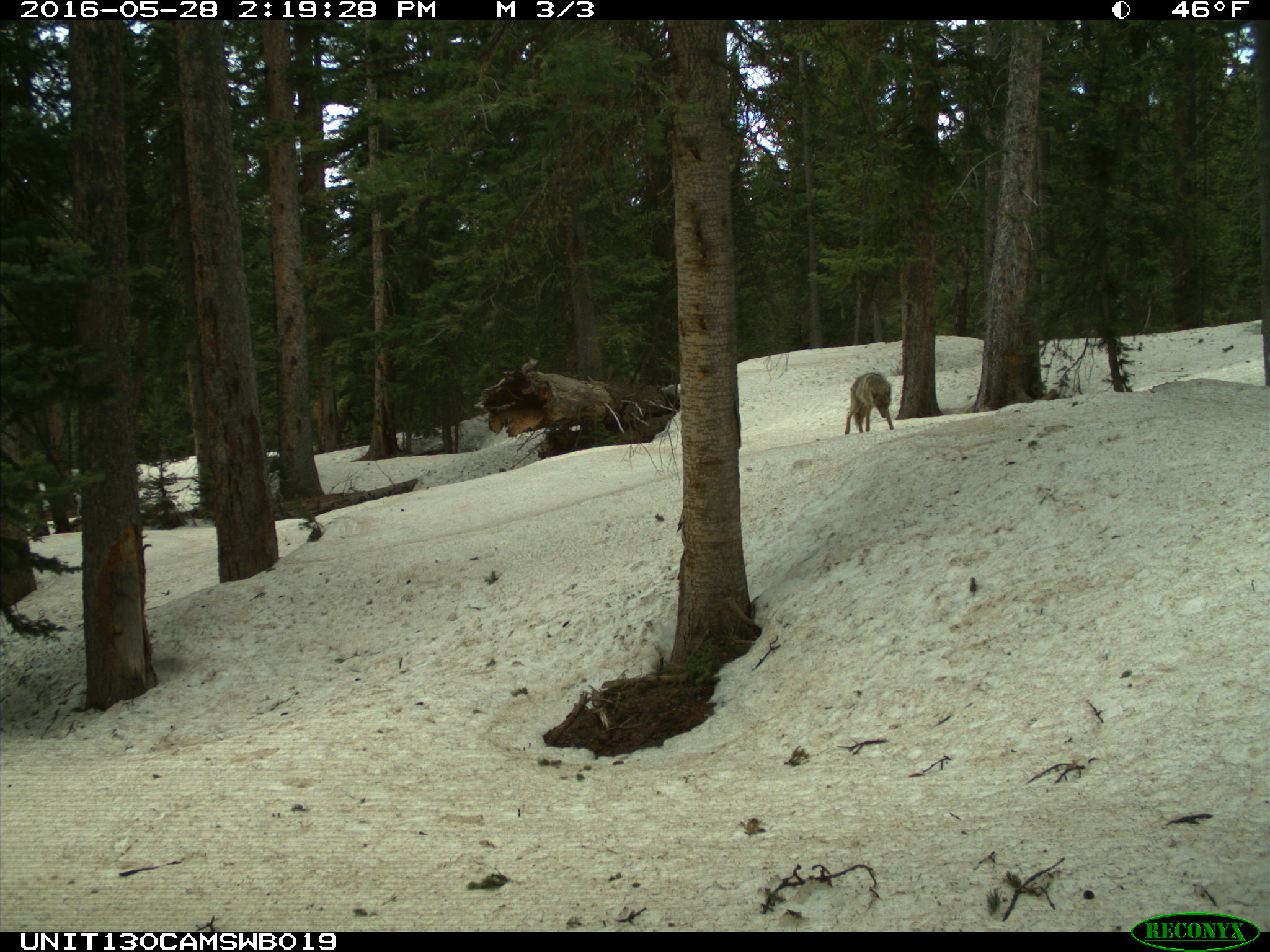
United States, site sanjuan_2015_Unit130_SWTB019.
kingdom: Animalia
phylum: Chordata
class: Mammalia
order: Carnivora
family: Canidae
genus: Canis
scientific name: Canis latrans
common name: coyote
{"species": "Canis latrans (coyote)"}